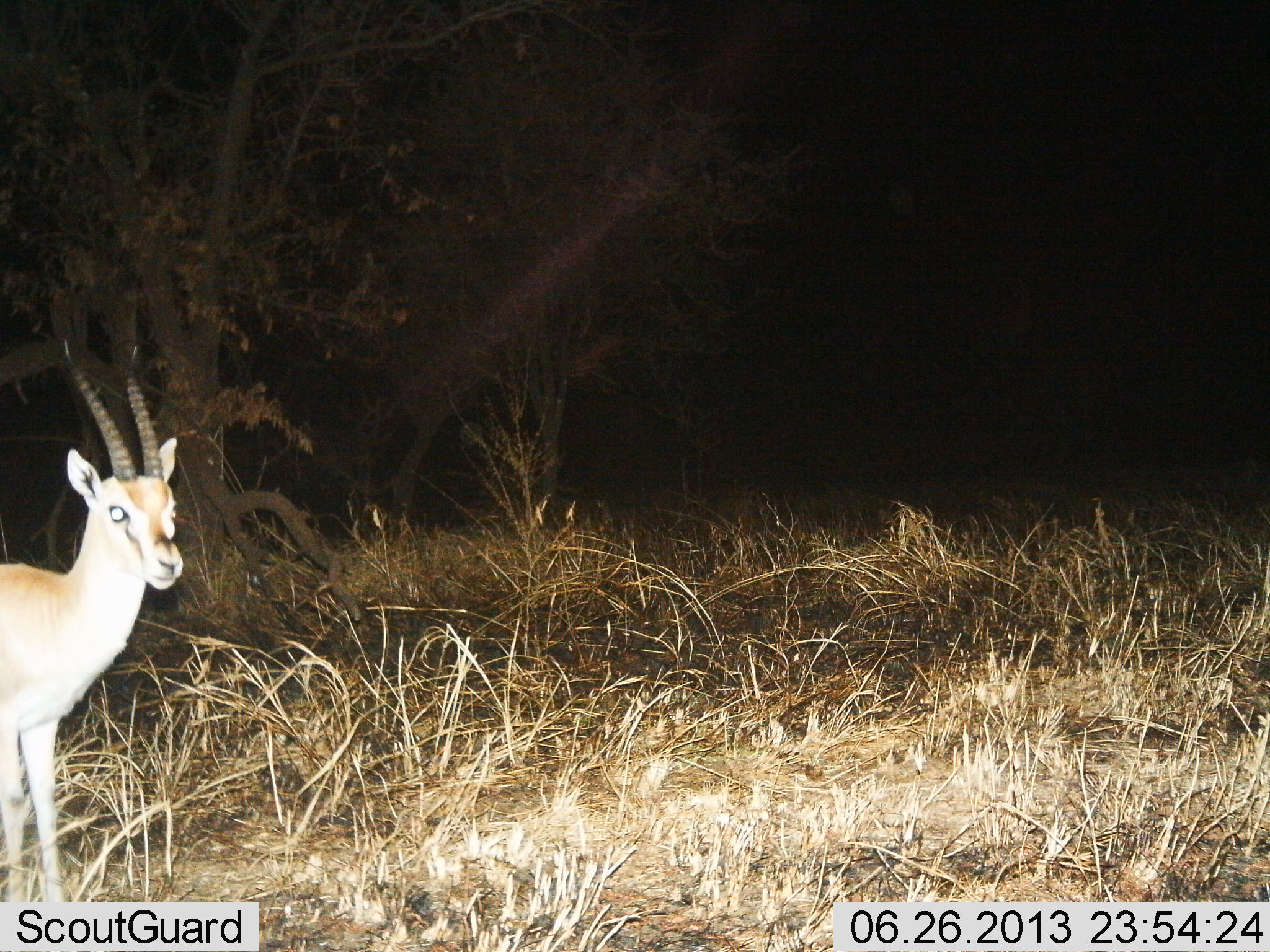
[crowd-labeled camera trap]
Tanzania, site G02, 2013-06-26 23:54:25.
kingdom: Animalia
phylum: Chordata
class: Mammalia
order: Artiodactyla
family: Bovidae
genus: Eudorcas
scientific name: Eudorcas thomsonii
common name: thomson's gazelle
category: gazellethomsons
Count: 1.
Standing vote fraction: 94%.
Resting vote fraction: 0%.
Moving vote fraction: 6%.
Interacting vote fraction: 0%.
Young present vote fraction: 0%.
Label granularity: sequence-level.